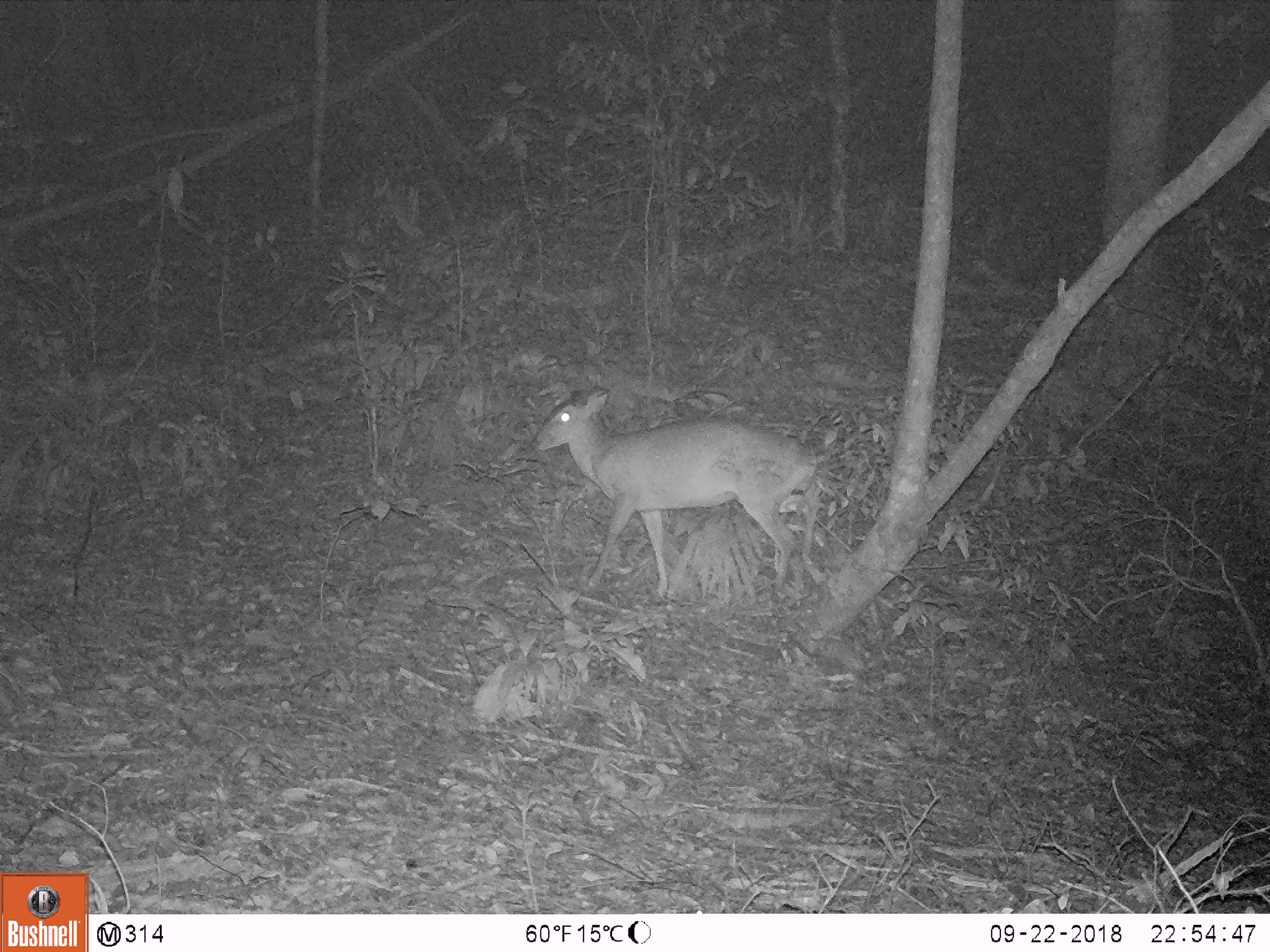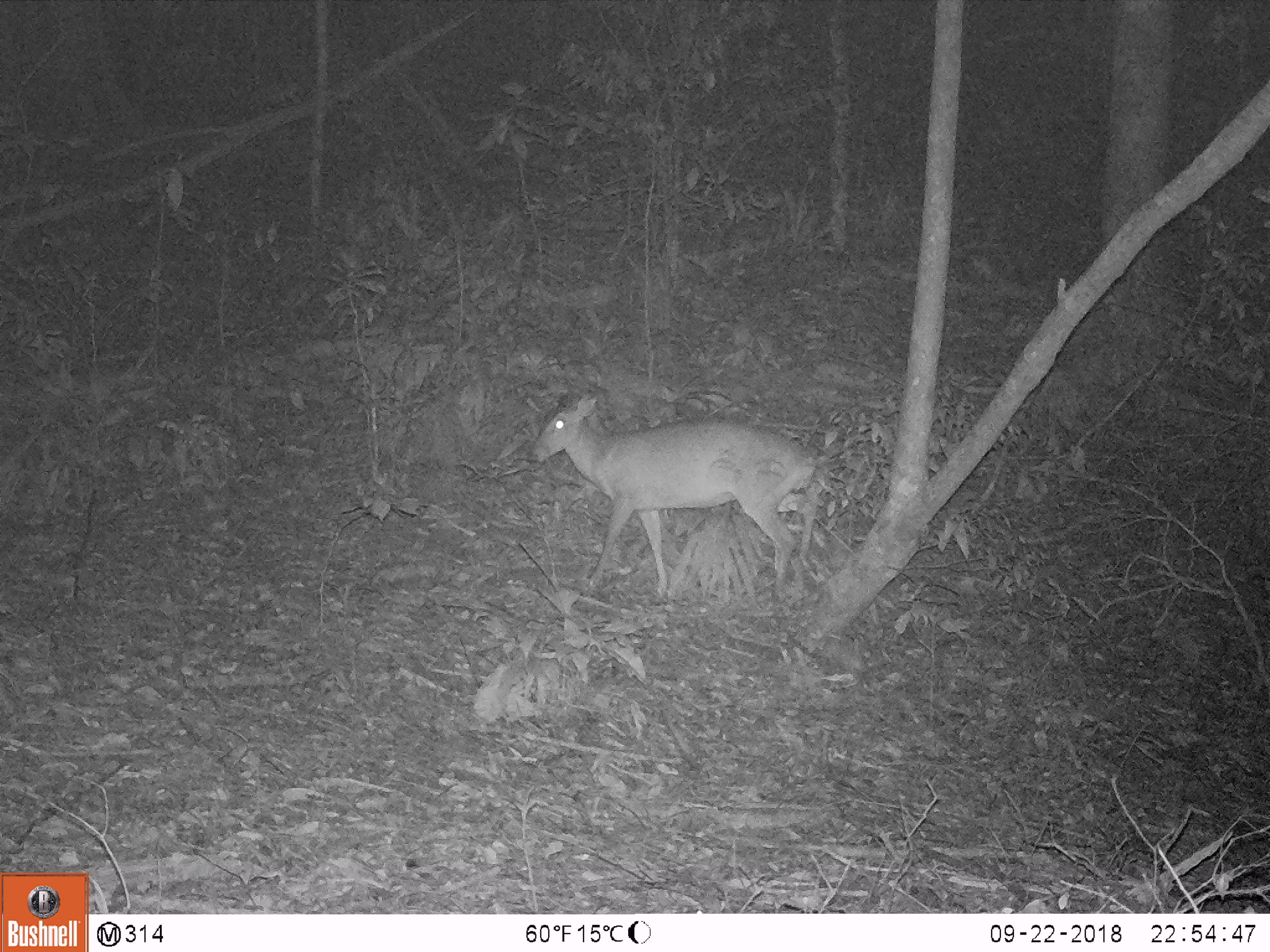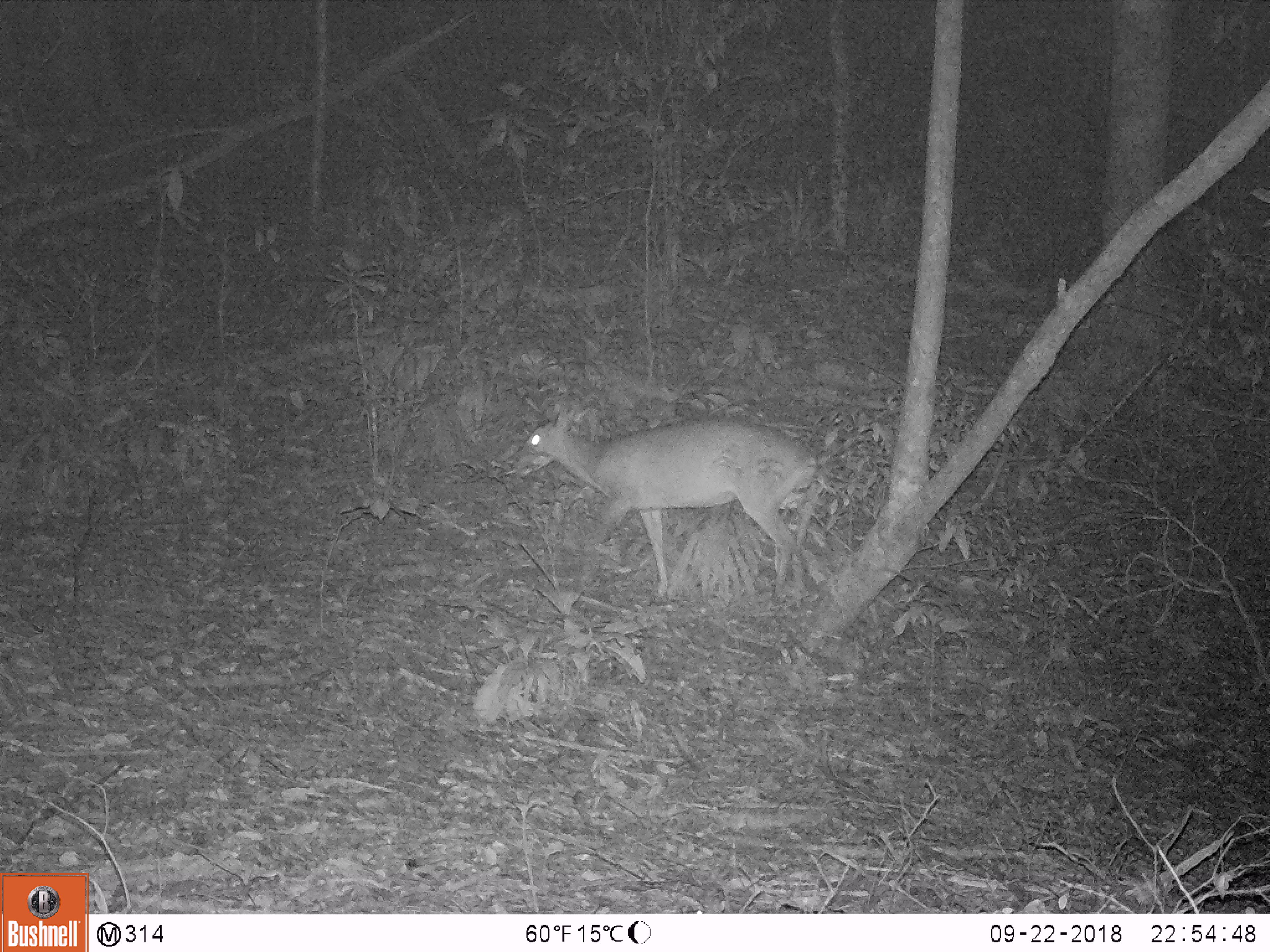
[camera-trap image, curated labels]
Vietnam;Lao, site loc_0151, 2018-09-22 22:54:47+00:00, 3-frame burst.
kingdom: Animalia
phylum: Chordata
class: Mammalia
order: Artiodactyla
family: Cervidae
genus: Muntiacus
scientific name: Muntiacus vuquangensis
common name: large-antlered muntjac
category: large antlered muntjac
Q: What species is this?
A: Large antlered muntjac (large-antlered muntjac) (Muntiacus vuquangensis).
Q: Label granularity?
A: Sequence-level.